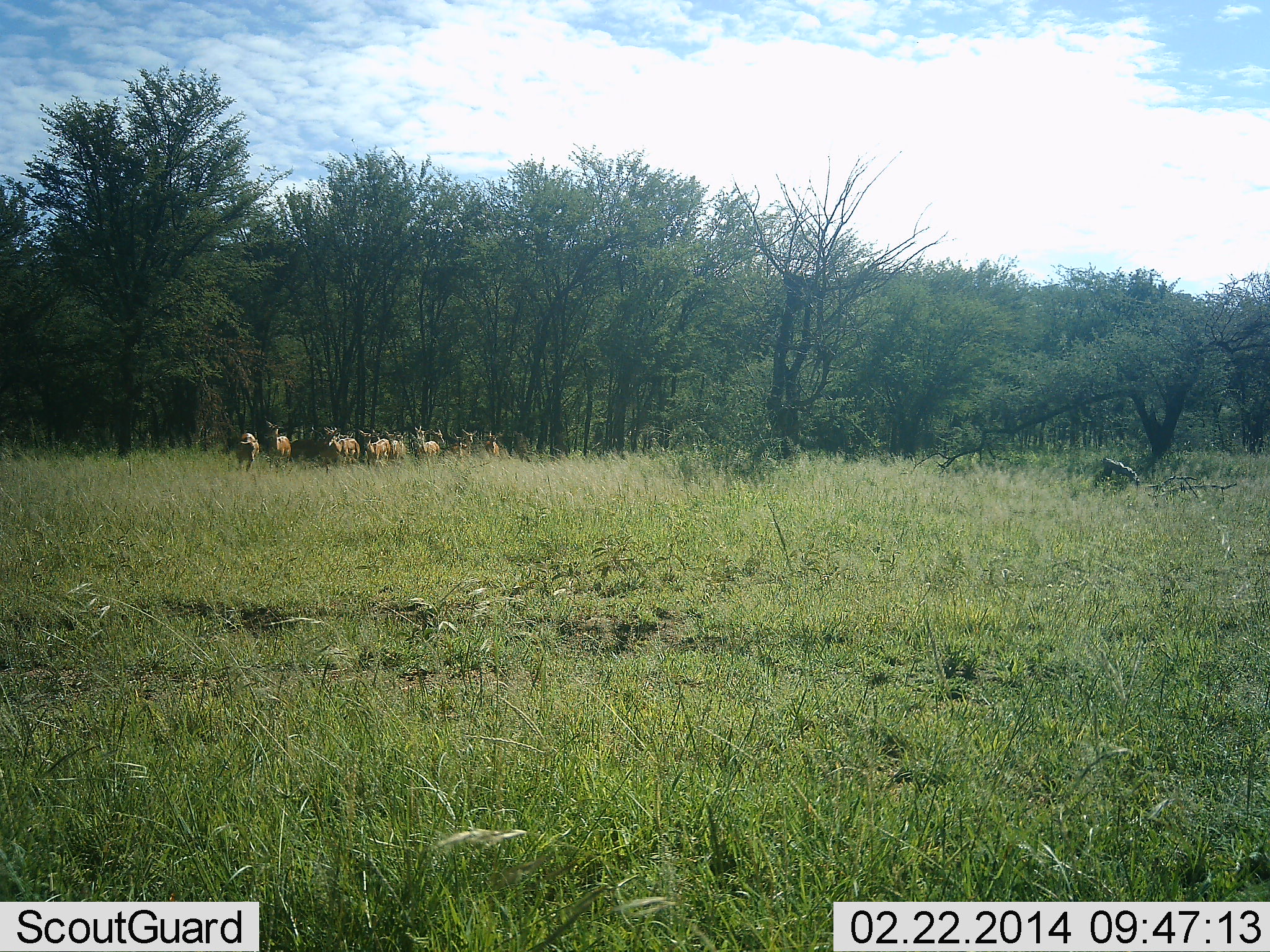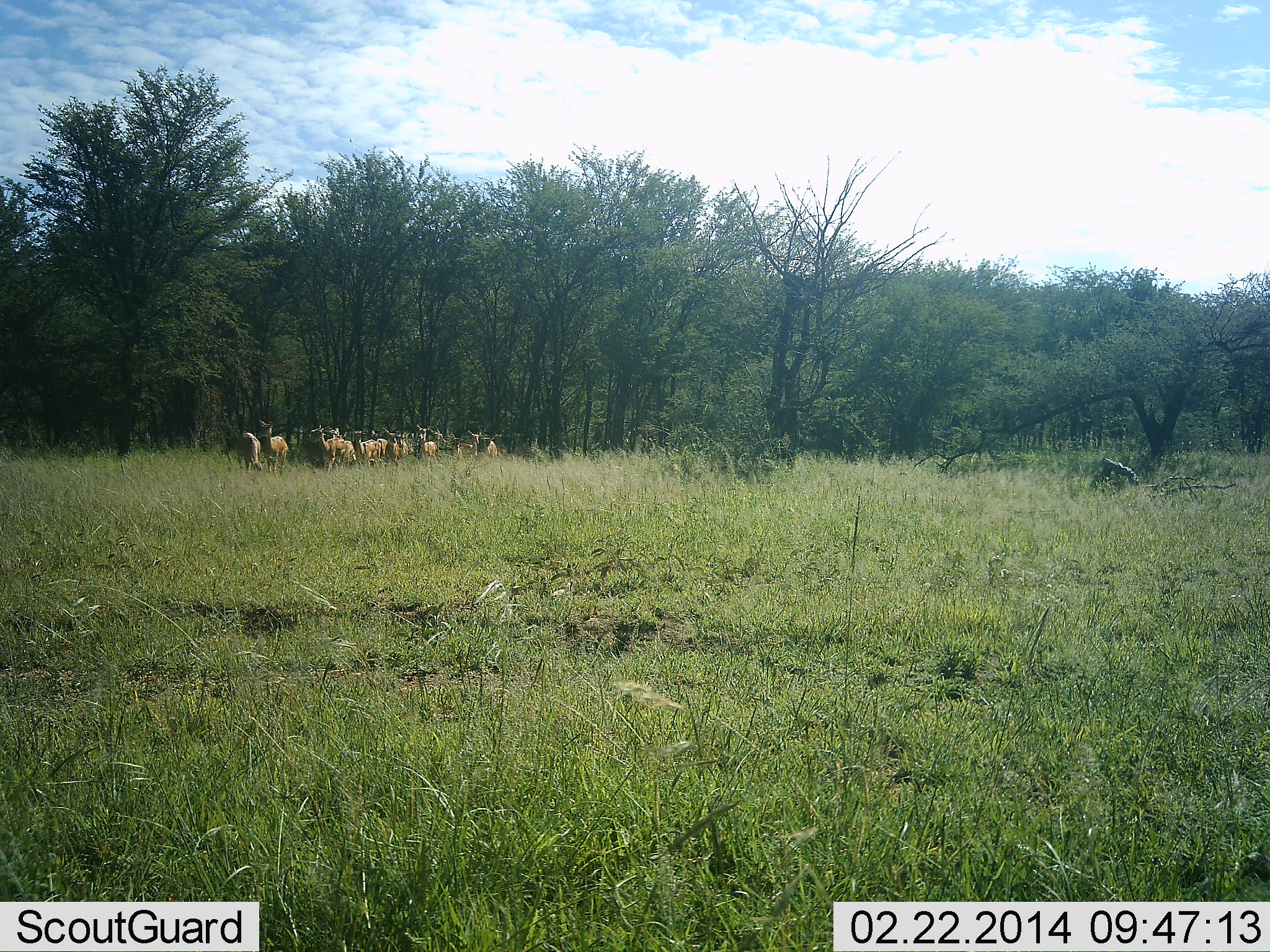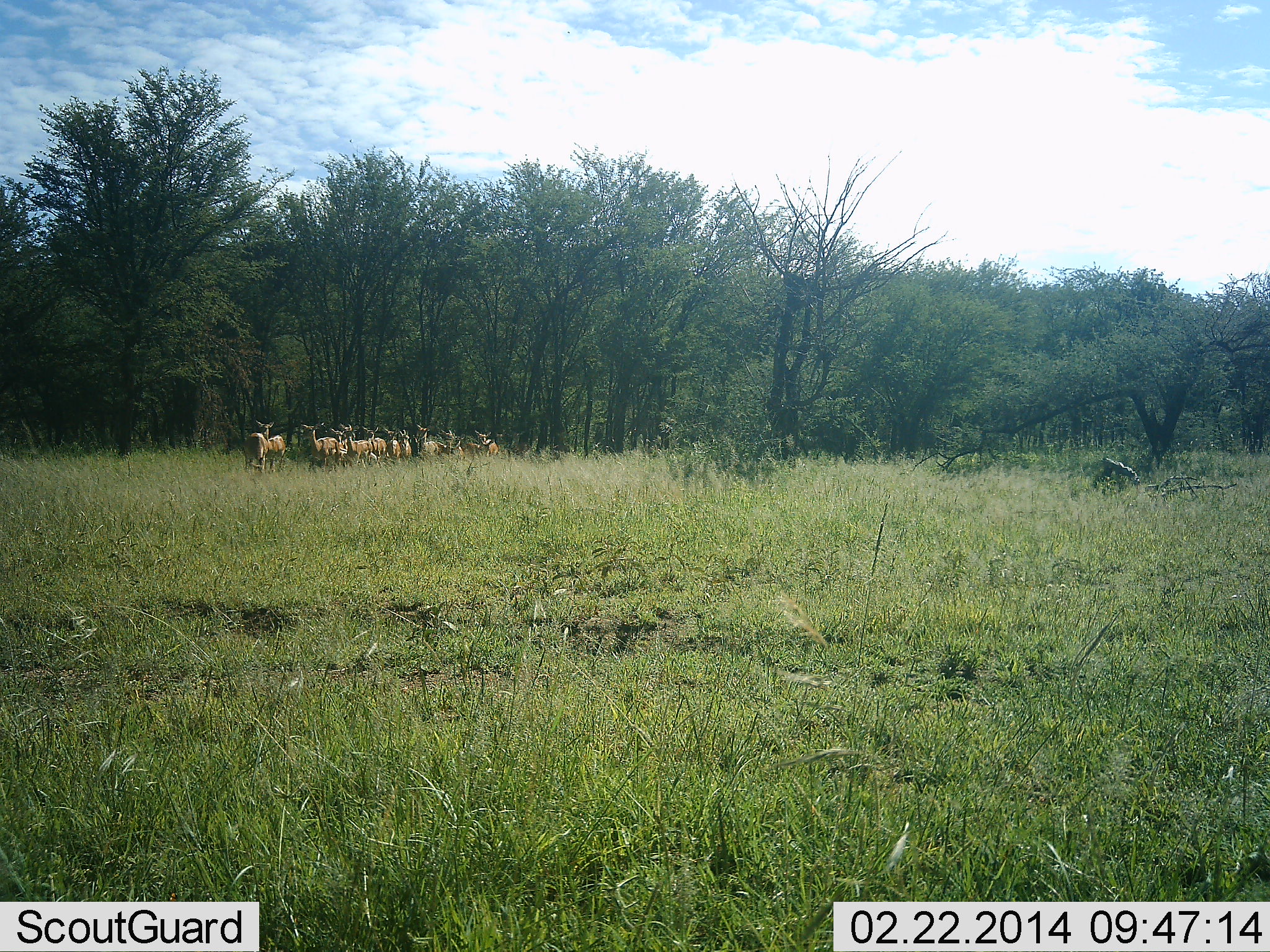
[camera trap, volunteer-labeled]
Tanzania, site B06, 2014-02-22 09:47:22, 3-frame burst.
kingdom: Animalia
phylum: Chordata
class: Mammalia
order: Artiodactyla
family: Bovidae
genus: Aepyceros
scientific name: Aepyceros melampus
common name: impala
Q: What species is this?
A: Impala (Aepyceros melampus).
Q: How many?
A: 11-50.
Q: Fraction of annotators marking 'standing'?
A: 30%.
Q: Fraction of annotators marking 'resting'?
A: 0%.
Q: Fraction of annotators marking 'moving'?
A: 90%.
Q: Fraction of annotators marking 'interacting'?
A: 0%.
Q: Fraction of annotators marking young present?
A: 0%.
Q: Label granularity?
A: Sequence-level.